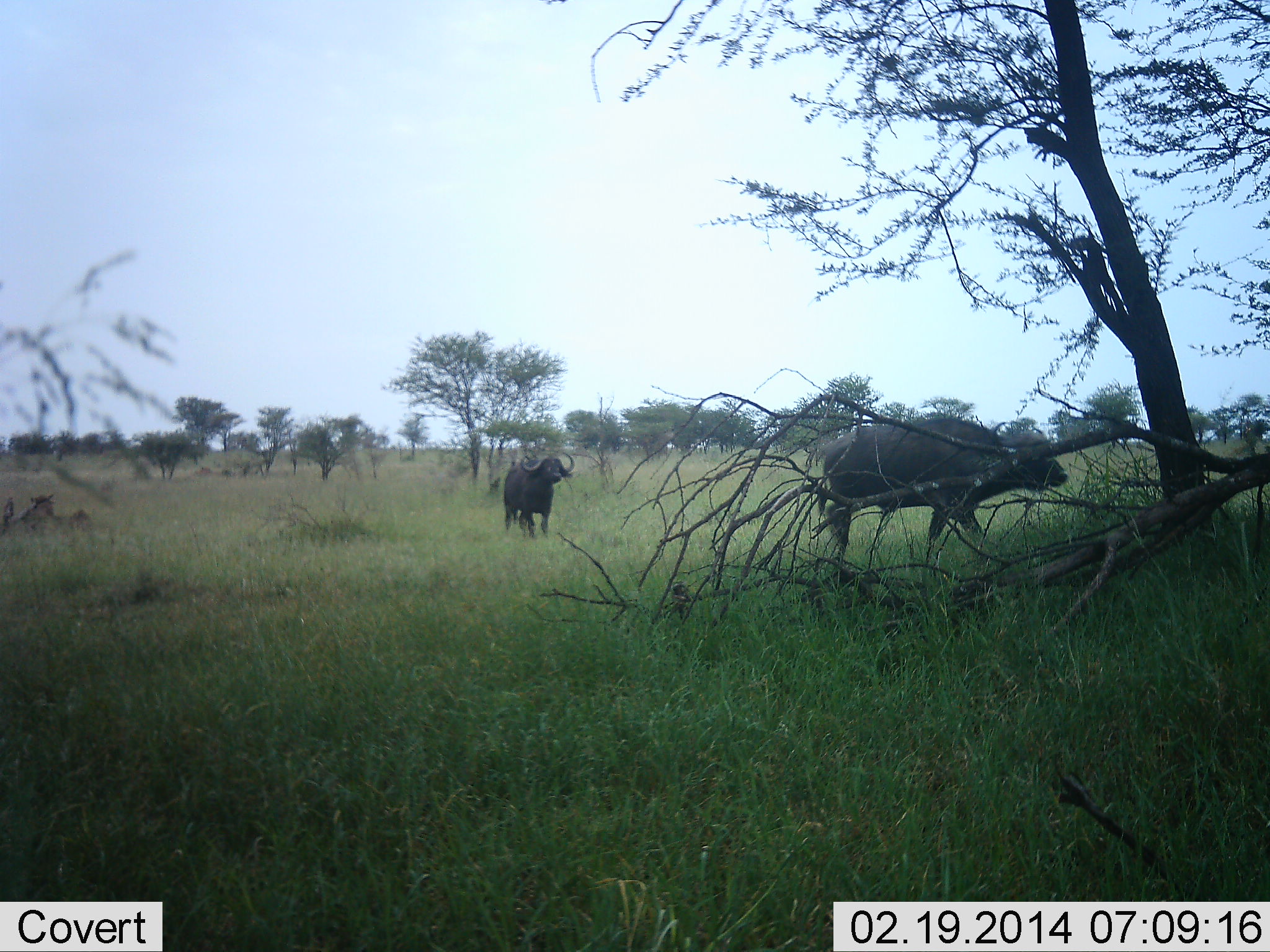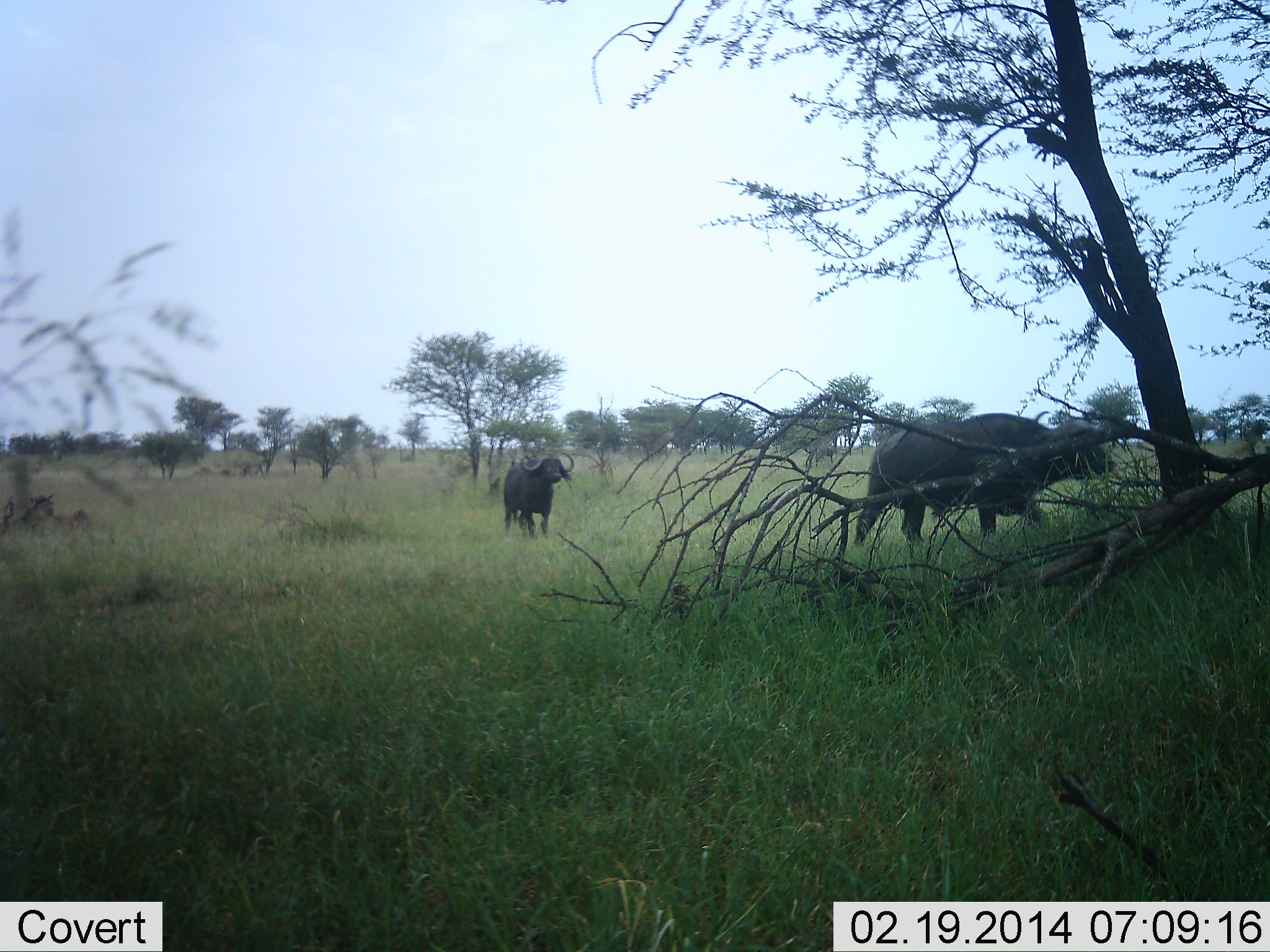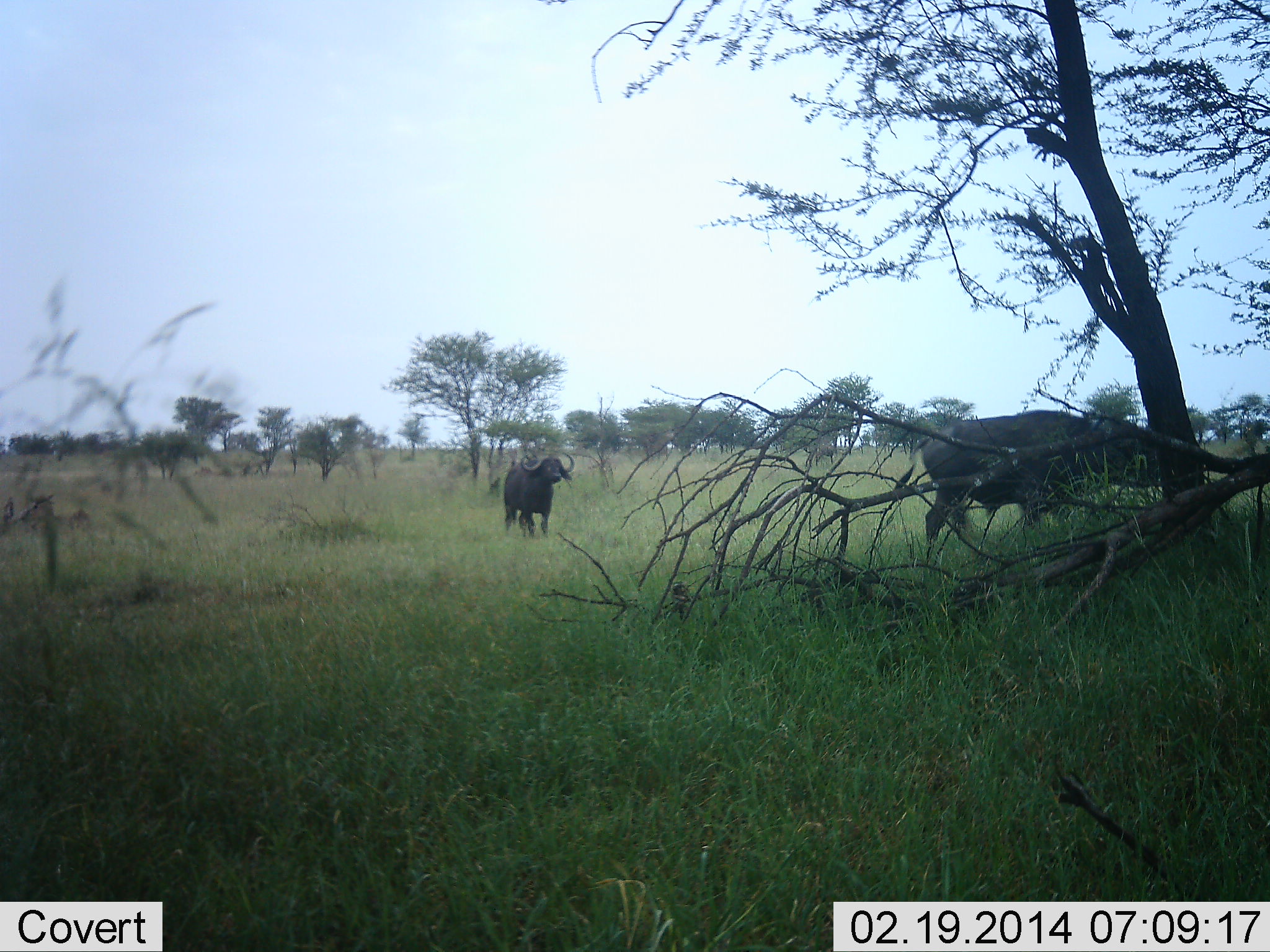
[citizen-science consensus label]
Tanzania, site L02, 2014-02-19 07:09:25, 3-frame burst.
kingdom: Animalia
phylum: Chordata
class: Mammalia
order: Artiodactyla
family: Bovidae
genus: Syncerus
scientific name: Syncerus caffer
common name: cape buffalo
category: buffalo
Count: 2.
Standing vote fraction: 80%.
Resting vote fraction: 10%.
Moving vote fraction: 100%.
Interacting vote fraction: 0%.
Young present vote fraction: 0%.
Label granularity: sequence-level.